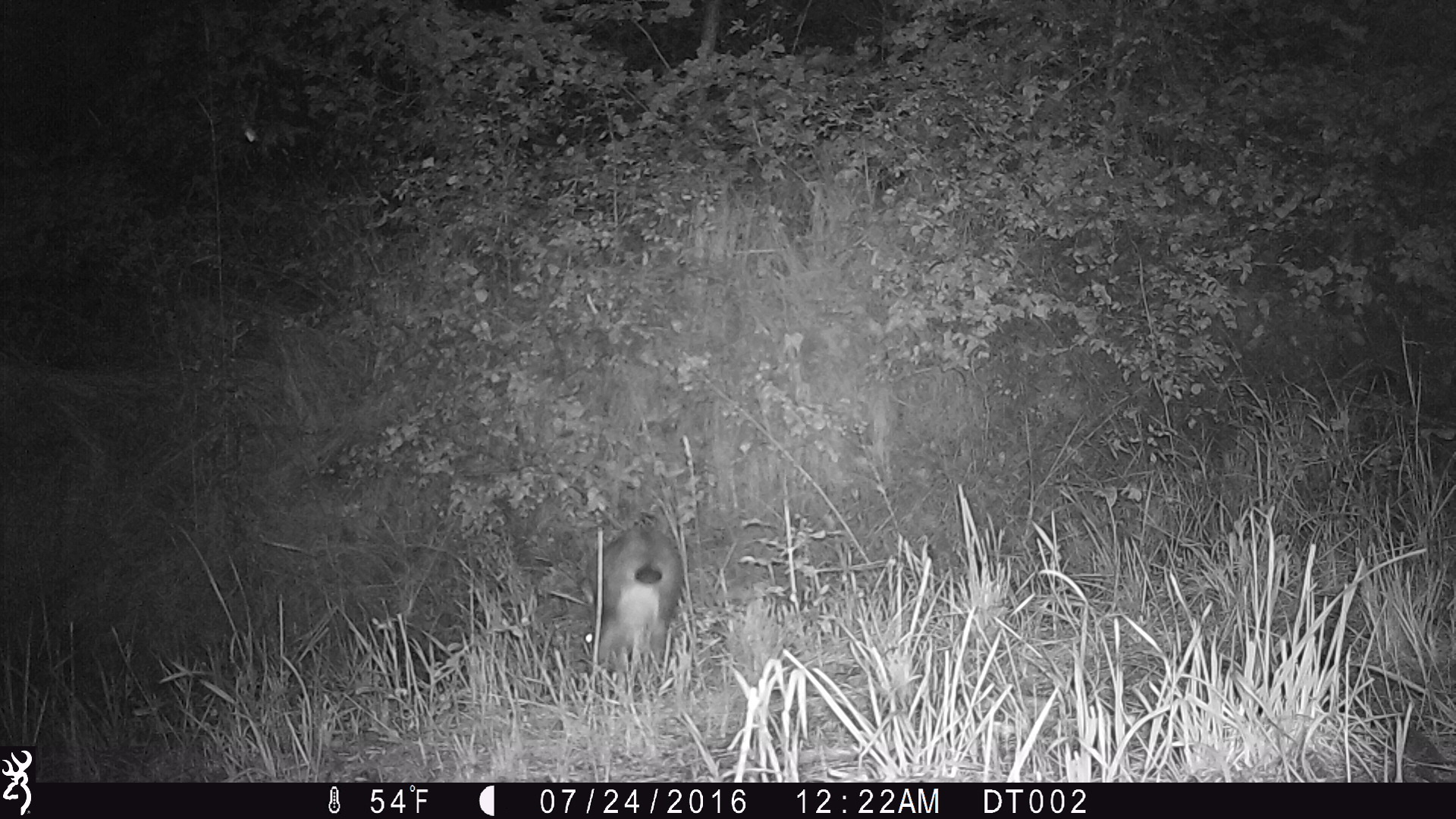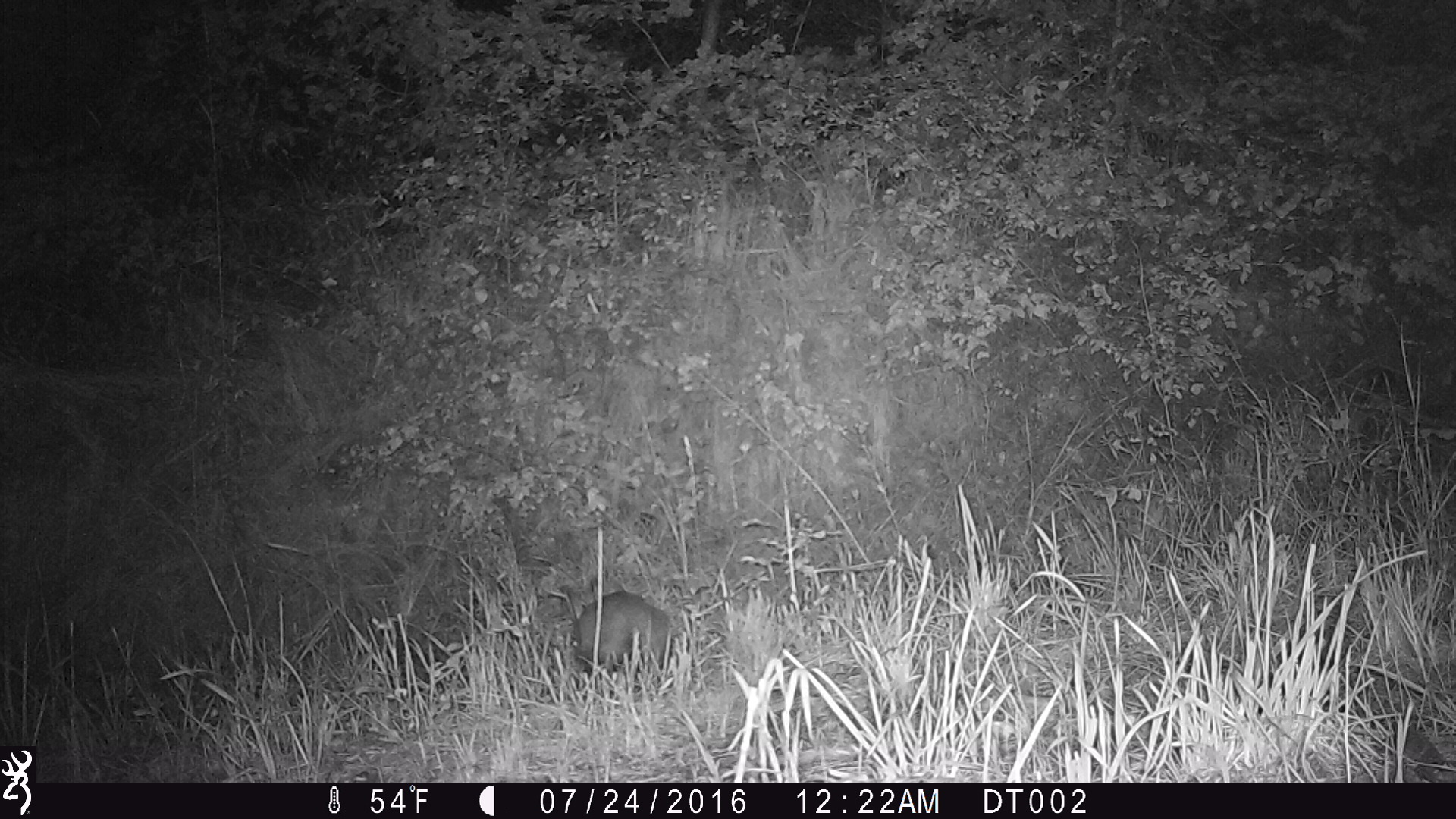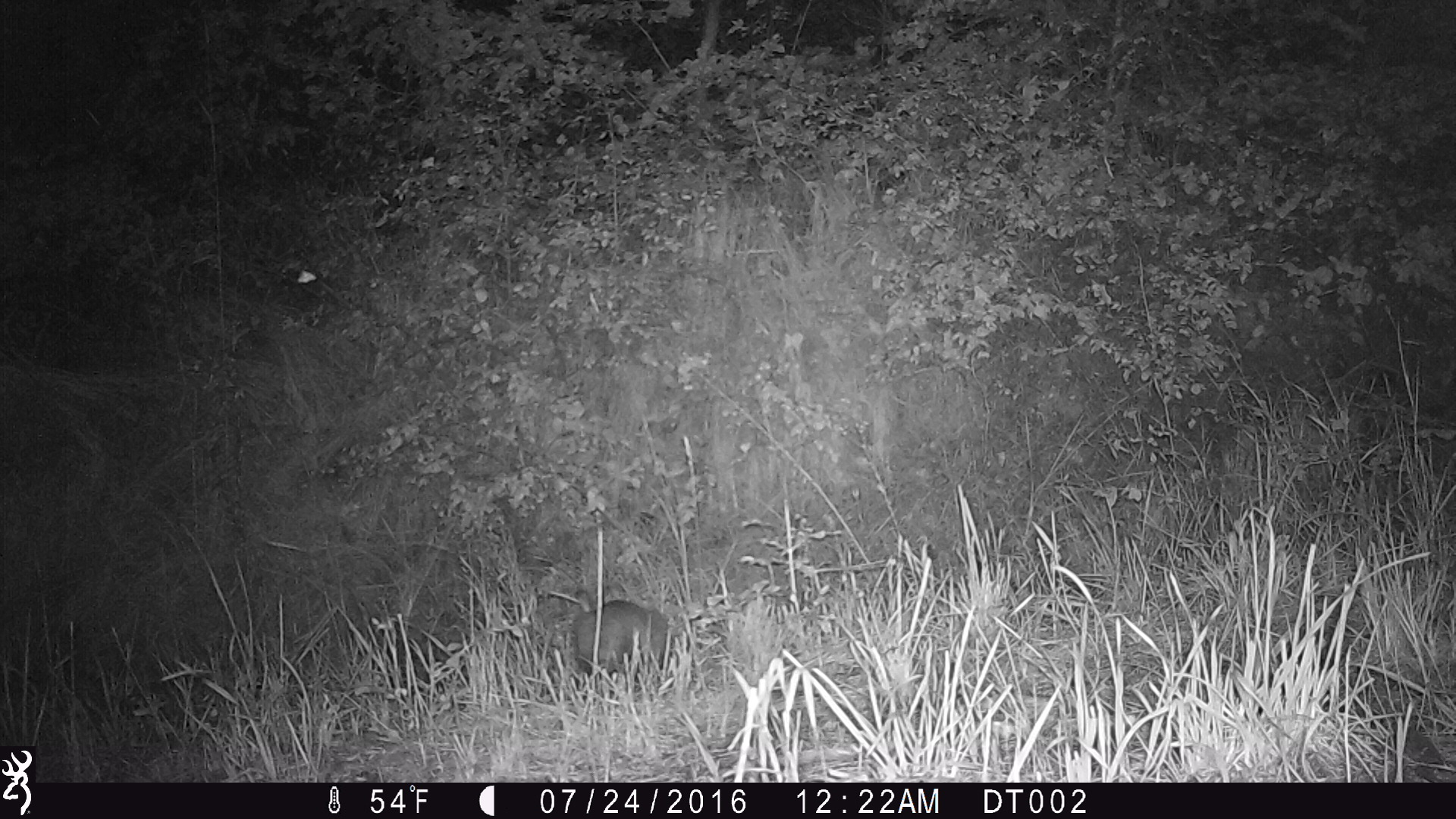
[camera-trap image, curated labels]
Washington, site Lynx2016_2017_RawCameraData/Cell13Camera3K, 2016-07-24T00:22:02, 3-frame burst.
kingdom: Animalia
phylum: Chordata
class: Mammalia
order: Lagomorpha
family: Leporidae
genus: Lepus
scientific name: Lepus americanus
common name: snowshoe hare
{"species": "Lepus americanus (snowshoe hare)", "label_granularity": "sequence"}